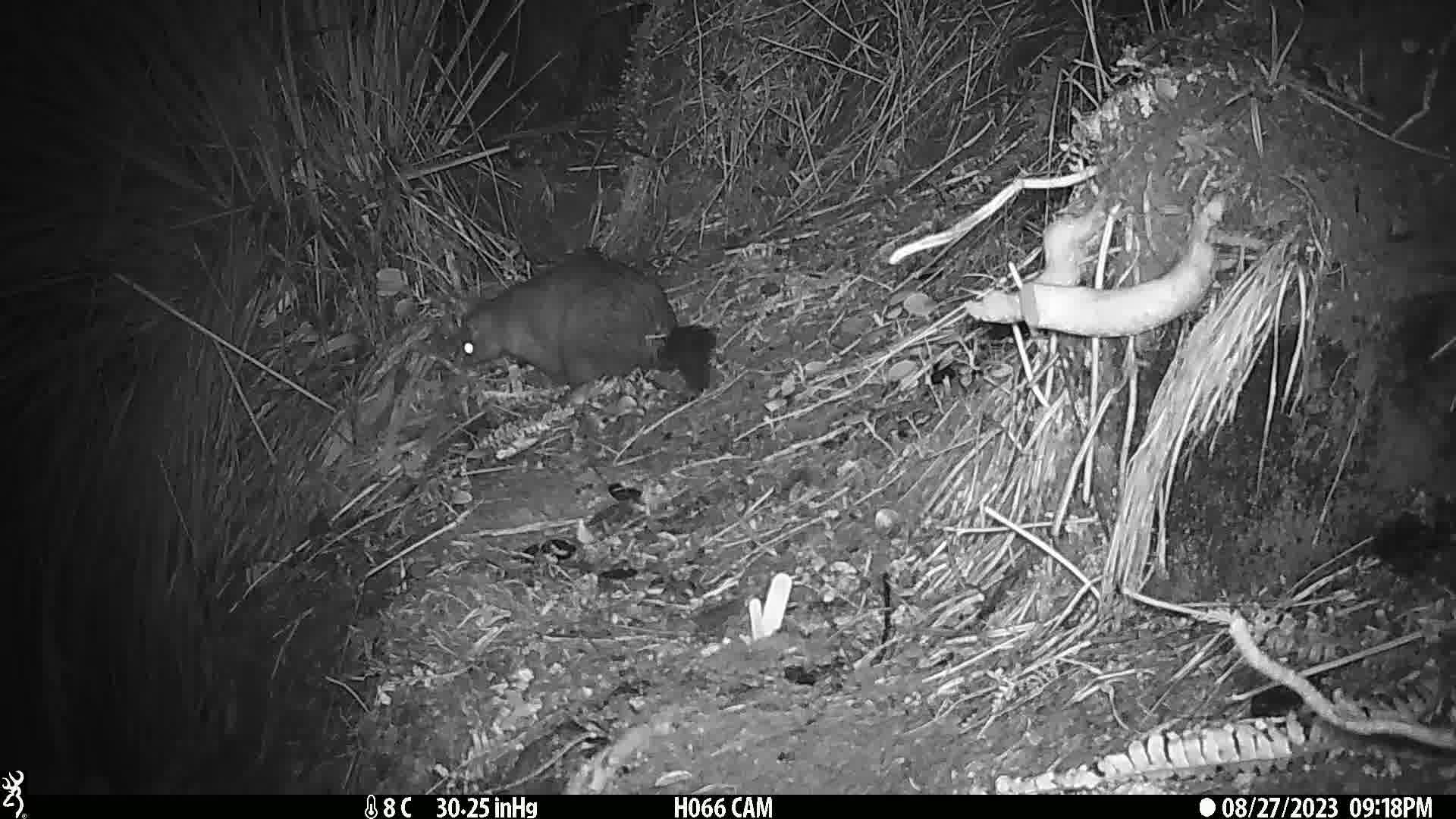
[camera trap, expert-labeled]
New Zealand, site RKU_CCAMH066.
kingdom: Animalia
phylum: Chordata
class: Mammalia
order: Diprotodontia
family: Phalangeridae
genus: Trichosurus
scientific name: Trichosurus vulpecula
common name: common brushtail possum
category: possum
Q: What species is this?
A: Possum (common brushtail possum) (Trichosurus vulpecula).